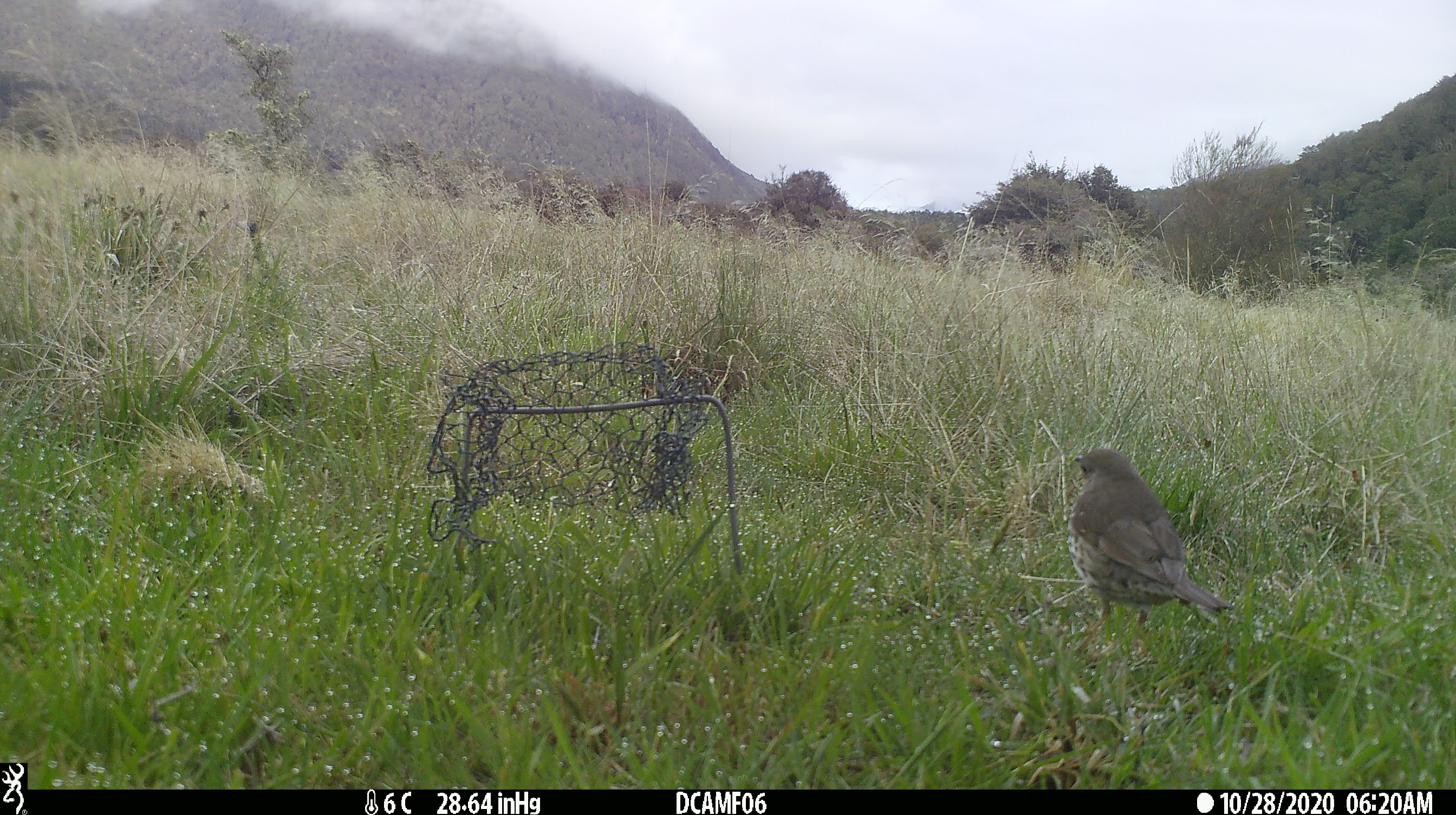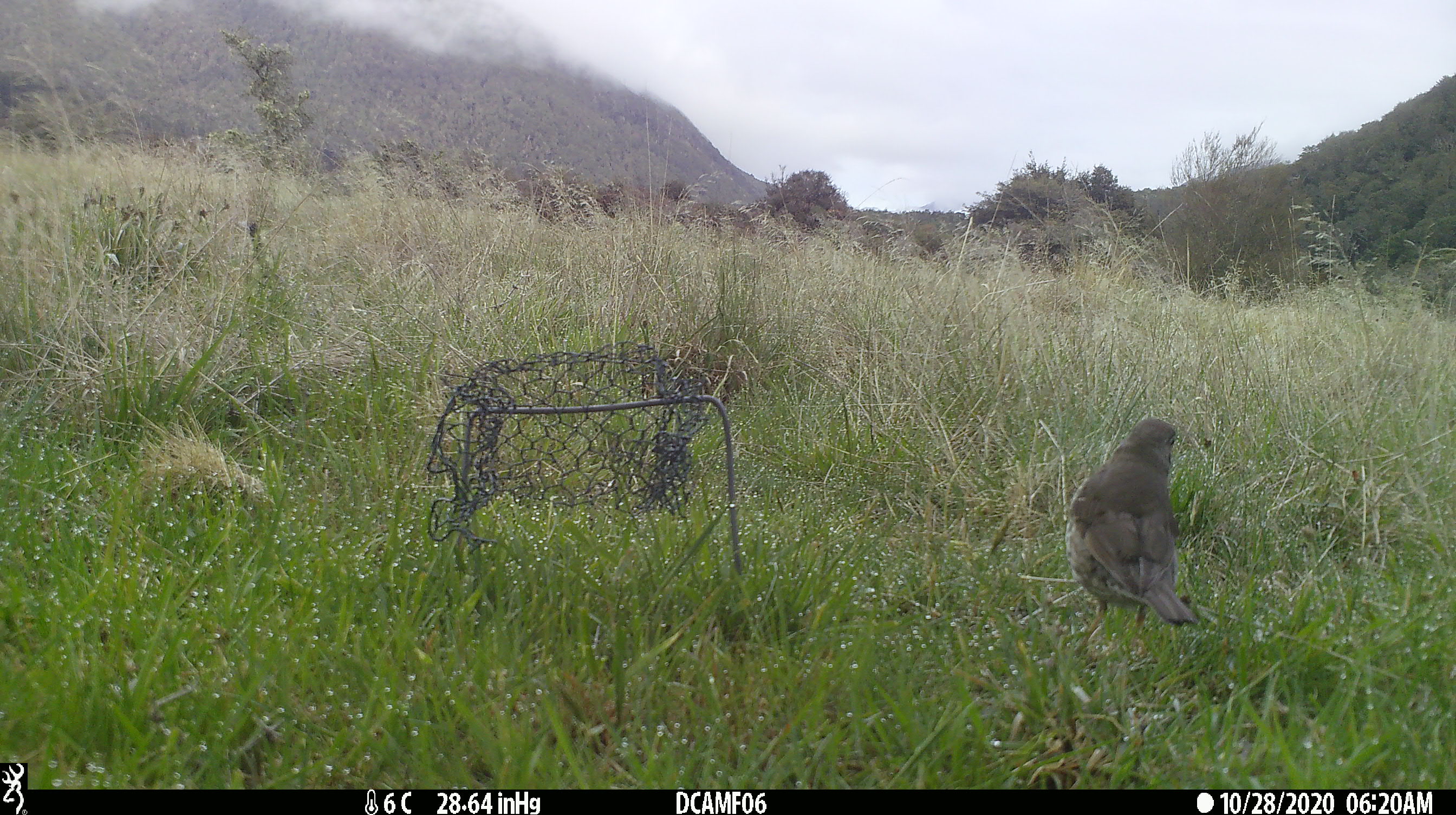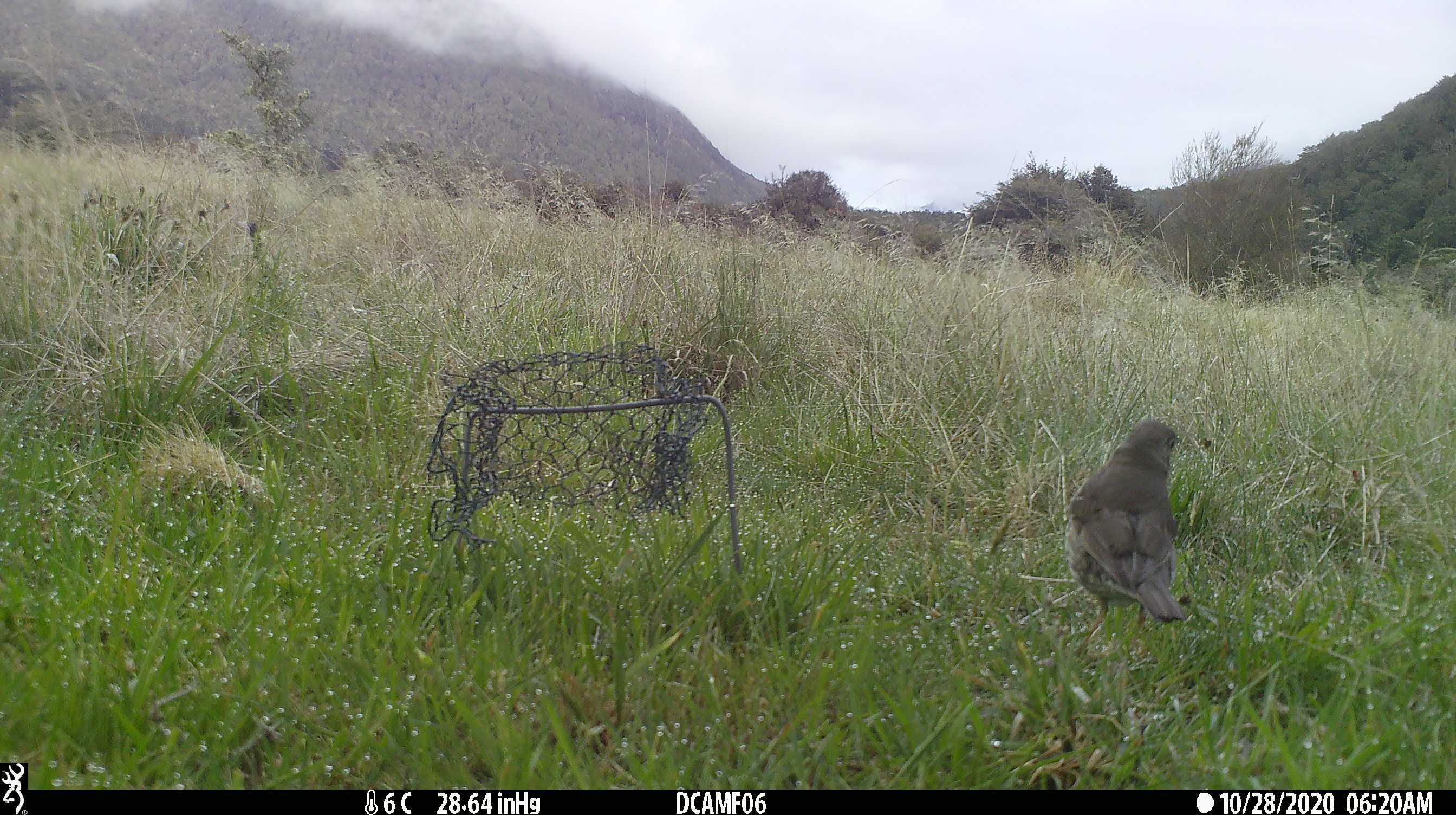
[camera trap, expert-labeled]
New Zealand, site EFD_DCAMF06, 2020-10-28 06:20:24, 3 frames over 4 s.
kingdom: Animalia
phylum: Chordata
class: Aves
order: Passeriformes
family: Turdidae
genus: Turdus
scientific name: Turdus philomelos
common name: song thrush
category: thrush